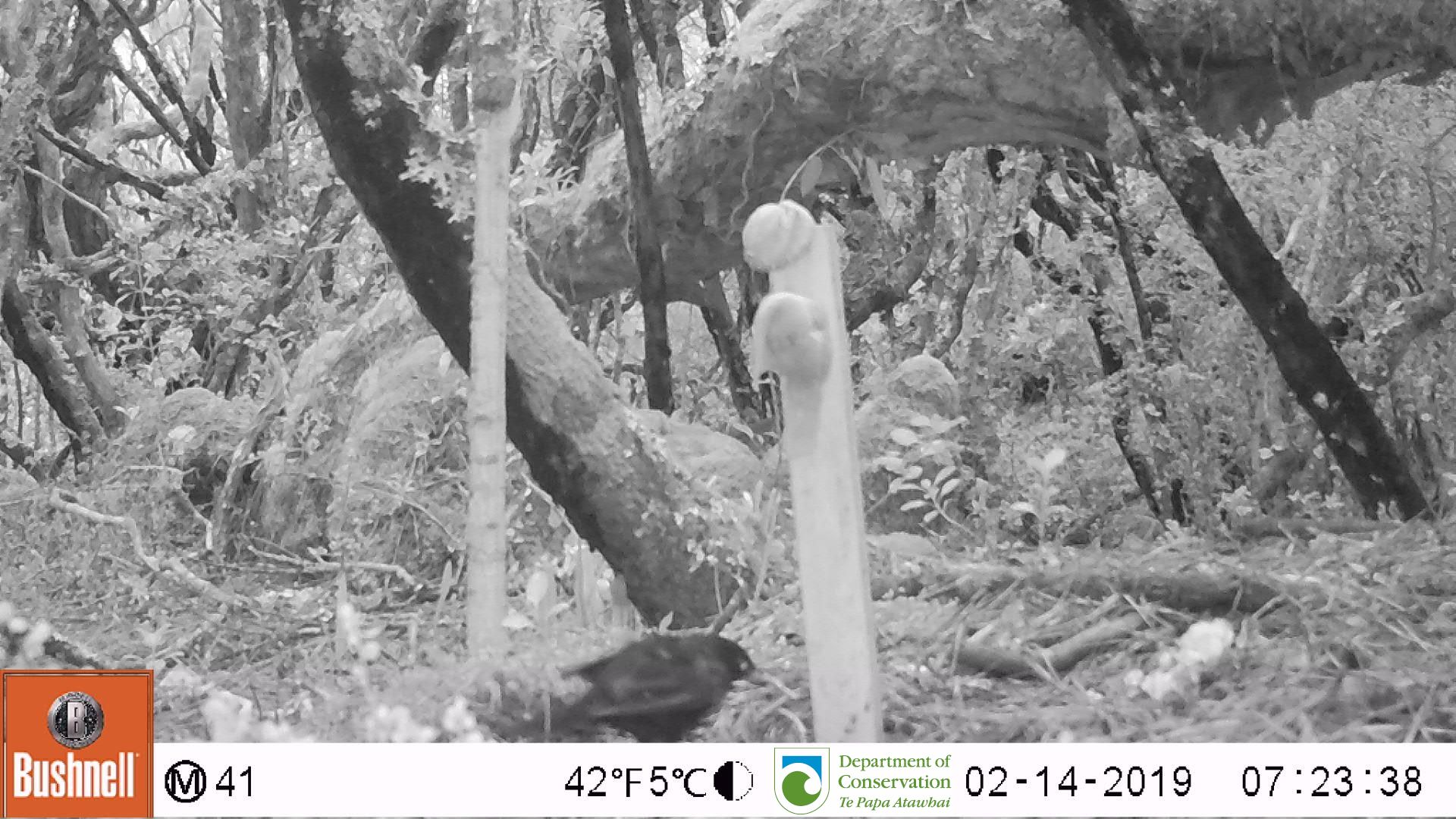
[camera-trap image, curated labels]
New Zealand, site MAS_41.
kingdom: Animalia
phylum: Chordata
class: Aves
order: Passeriformes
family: Turdidae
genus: Turdus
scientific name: Turdus merula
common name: eurasian blackbird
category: blackbird